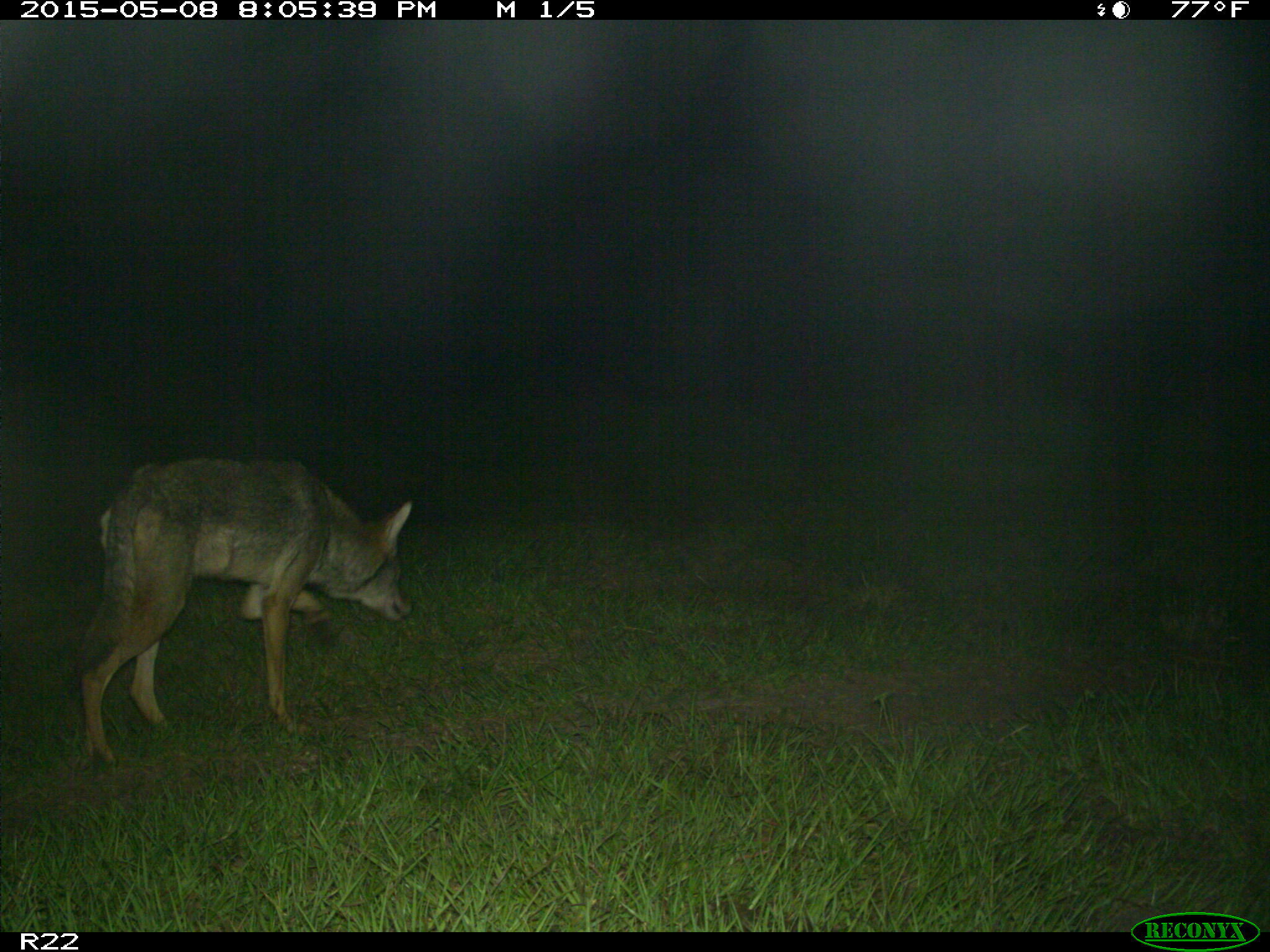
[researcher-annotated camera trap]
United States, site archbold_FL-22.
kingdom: Animalia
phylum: Chordata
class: Mammalia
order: Artiodactyla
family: Bovidae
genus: Bos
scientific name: Bos taurus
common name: domestic cow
Bos taurus (domestic cow).